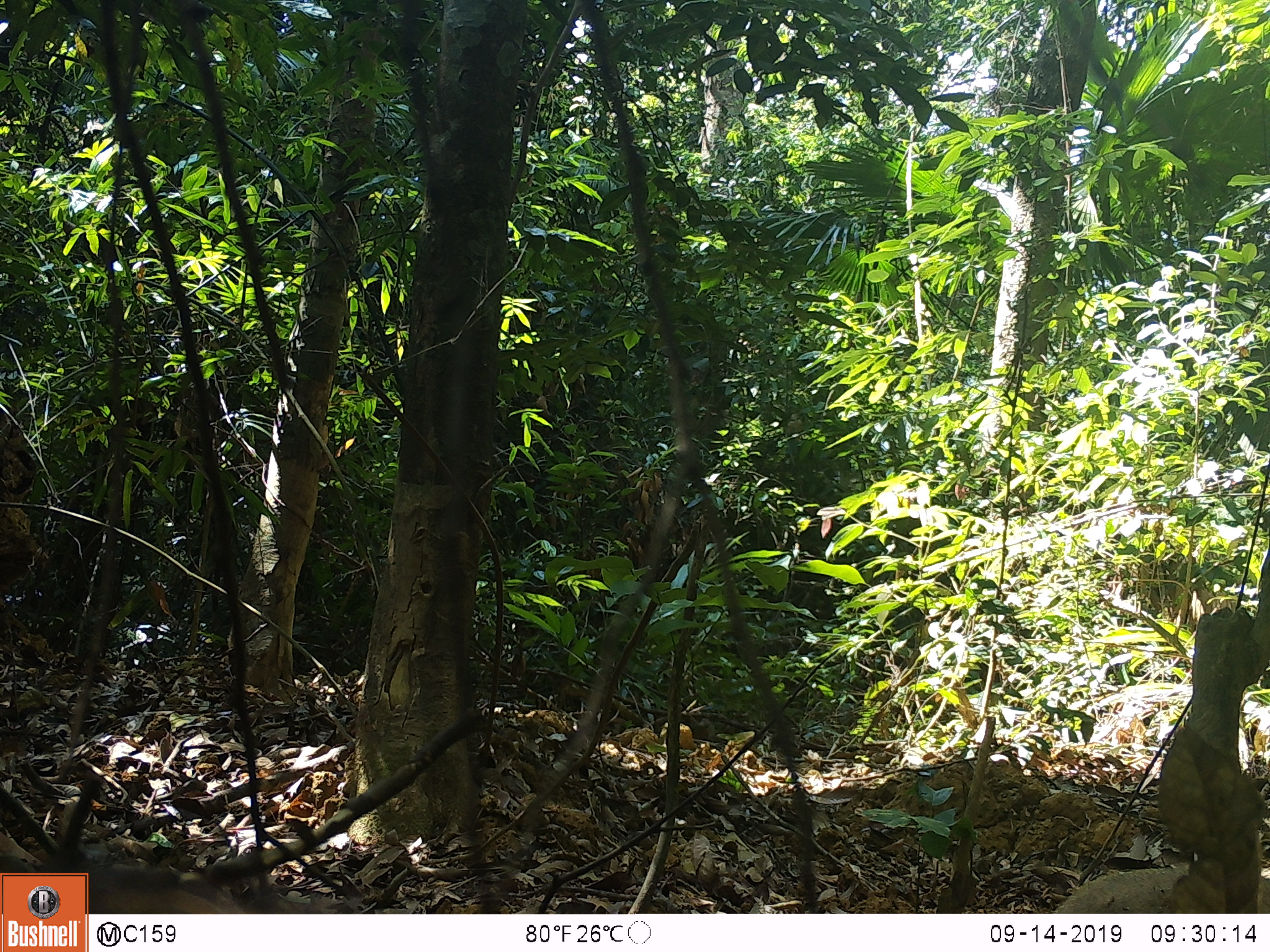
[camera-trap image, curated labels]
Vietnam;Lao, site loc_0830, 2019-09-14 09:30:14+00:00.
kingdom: Animalia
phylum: Chordata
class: Mammalia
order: Artiodactyla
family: Suidae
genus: Sus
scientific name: Sus scrofa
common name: eurasian wild pig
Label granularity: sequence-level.